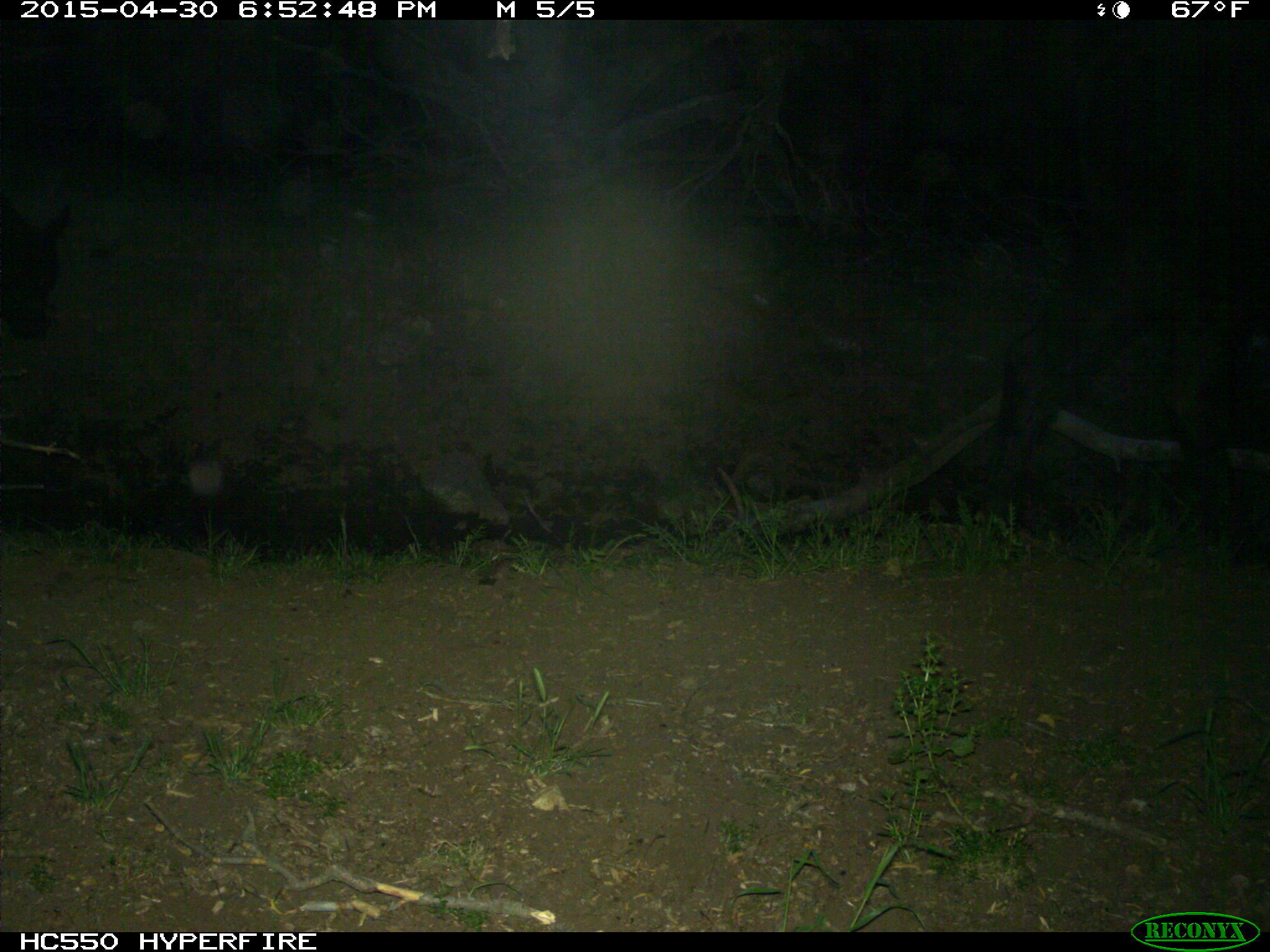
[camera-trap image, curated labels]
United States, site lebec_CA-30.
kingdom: Animalia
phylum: Chordata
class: Mammalia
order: Artiodactyla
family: Bovidae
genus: Bos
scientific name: Bos taurus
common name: domestic cow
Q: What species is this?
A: Bos taurus (domestic cow).